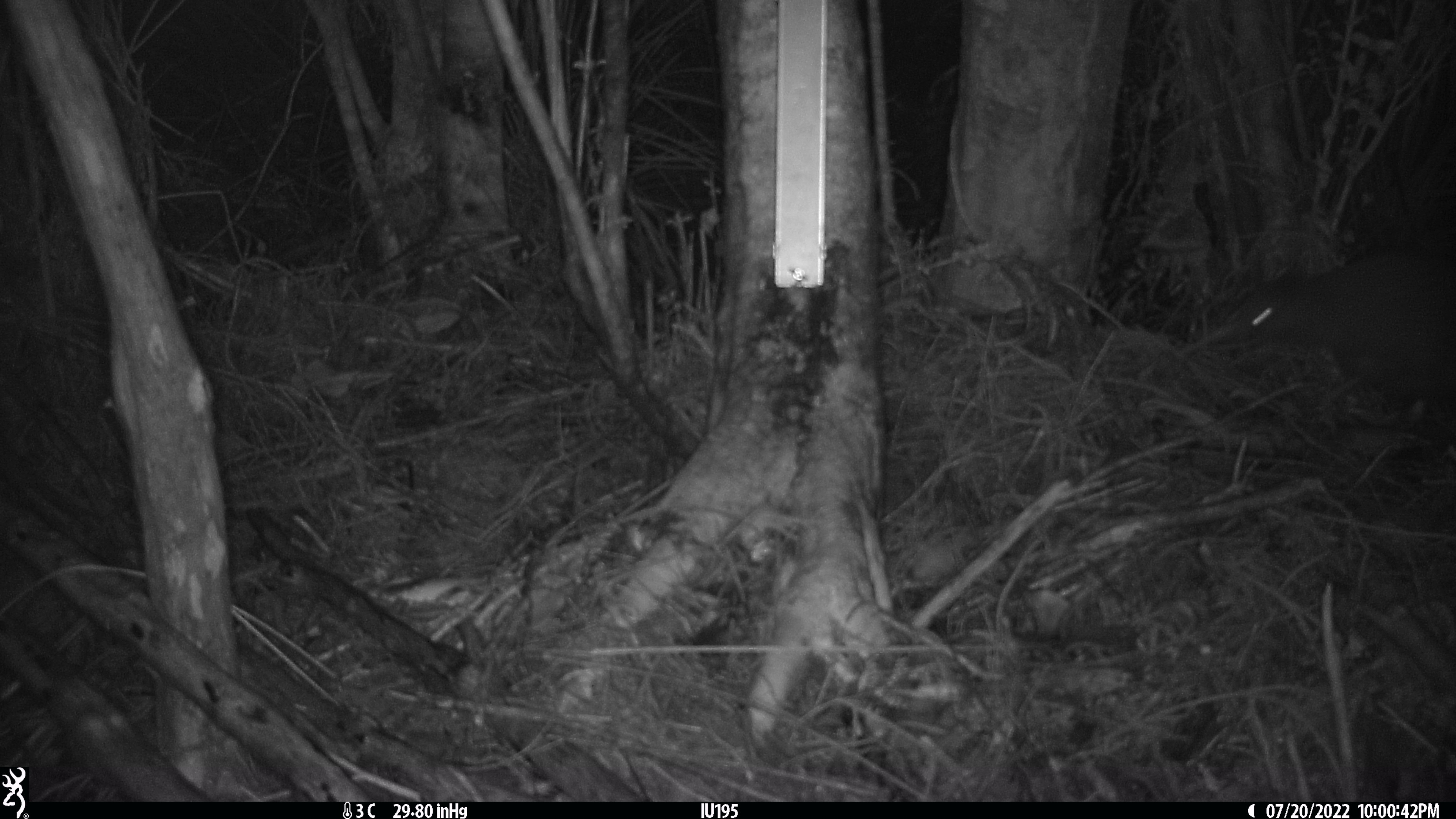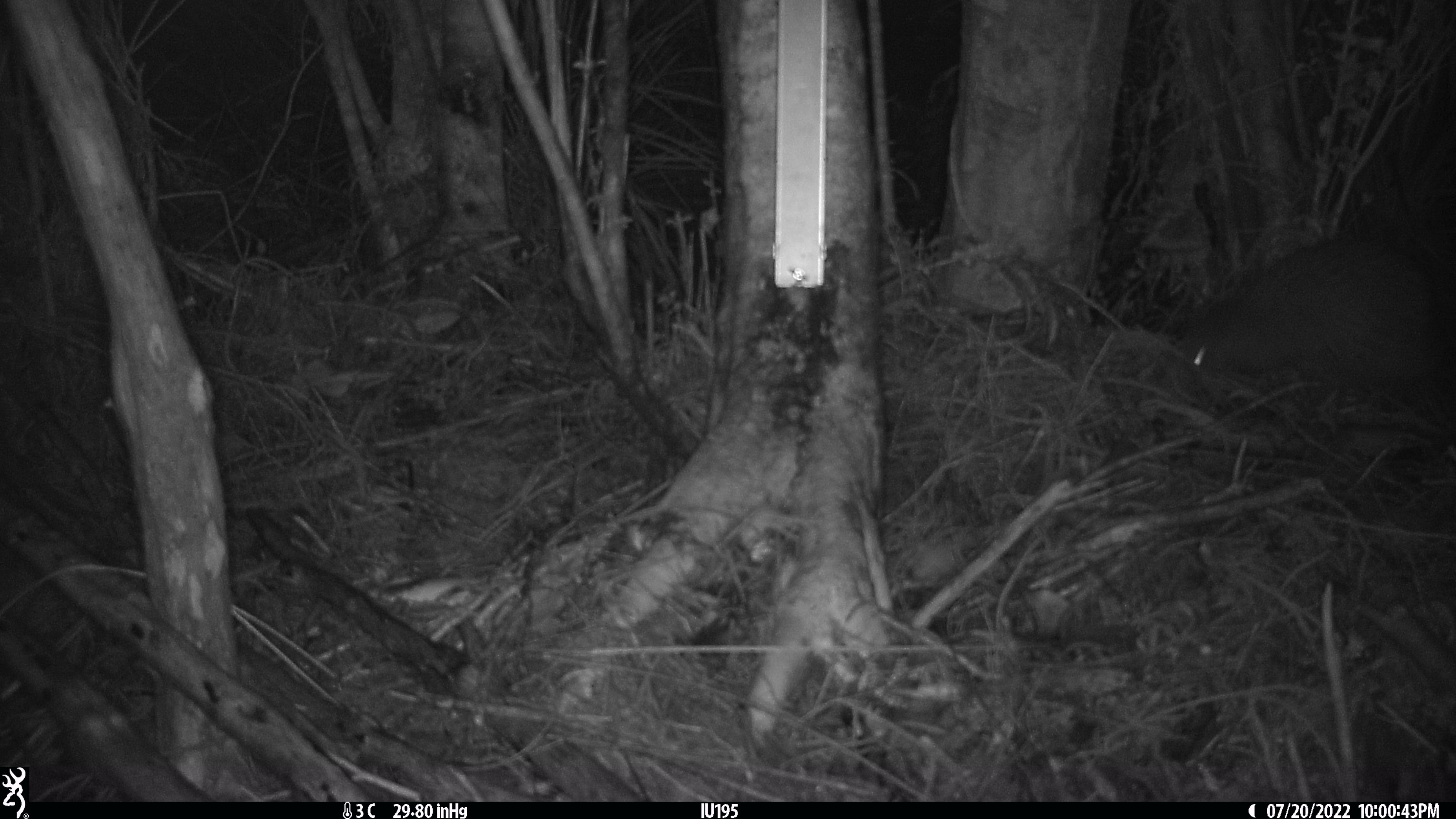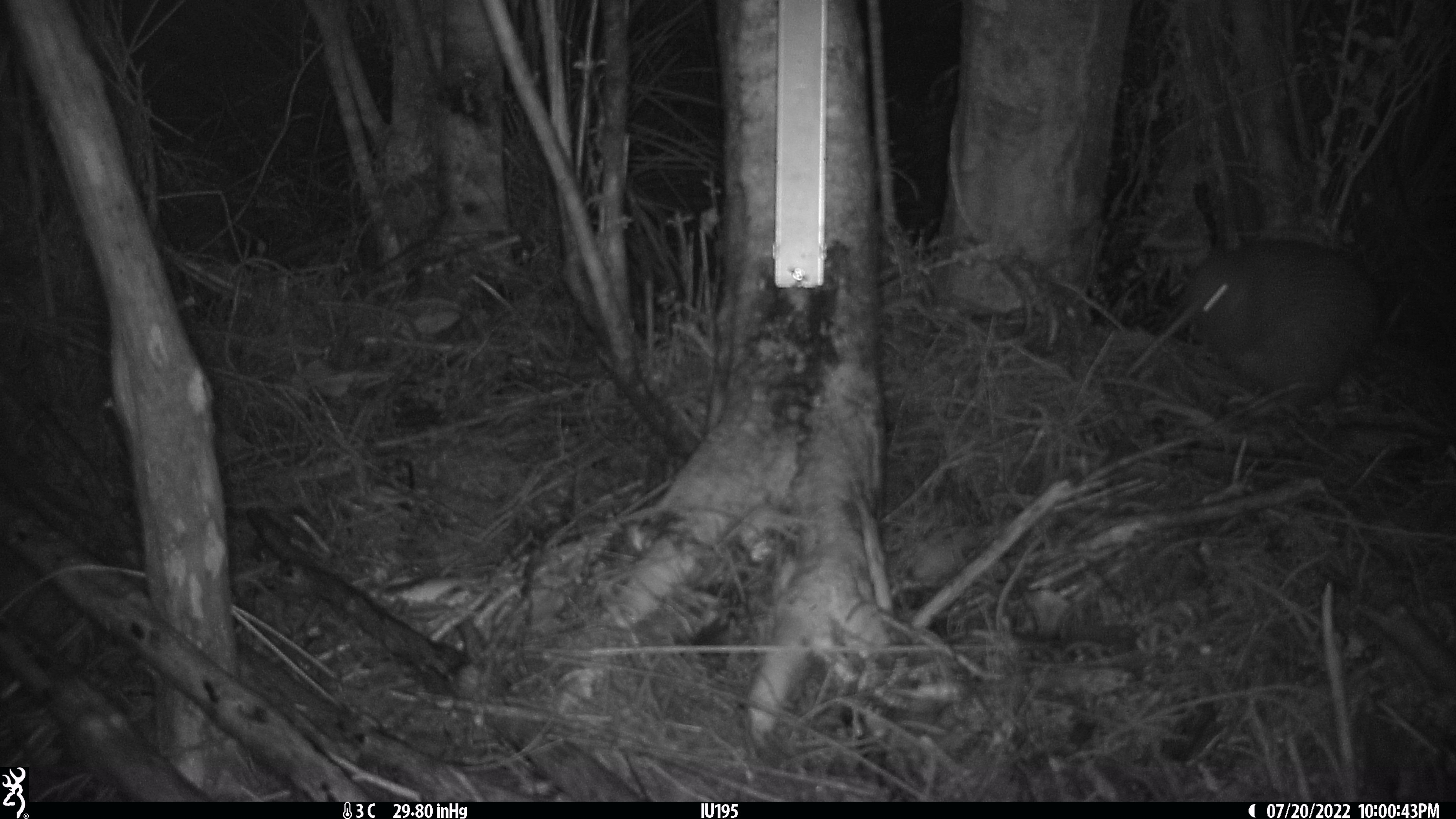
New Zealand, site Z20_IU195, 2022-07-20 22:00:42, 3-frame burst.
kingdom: Animalia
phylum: Chordata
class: Aves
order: Apterygiformes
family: Apterygidae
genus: Apteryx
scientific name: Apteryx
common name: kiwi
Kiwi (Apteryx).